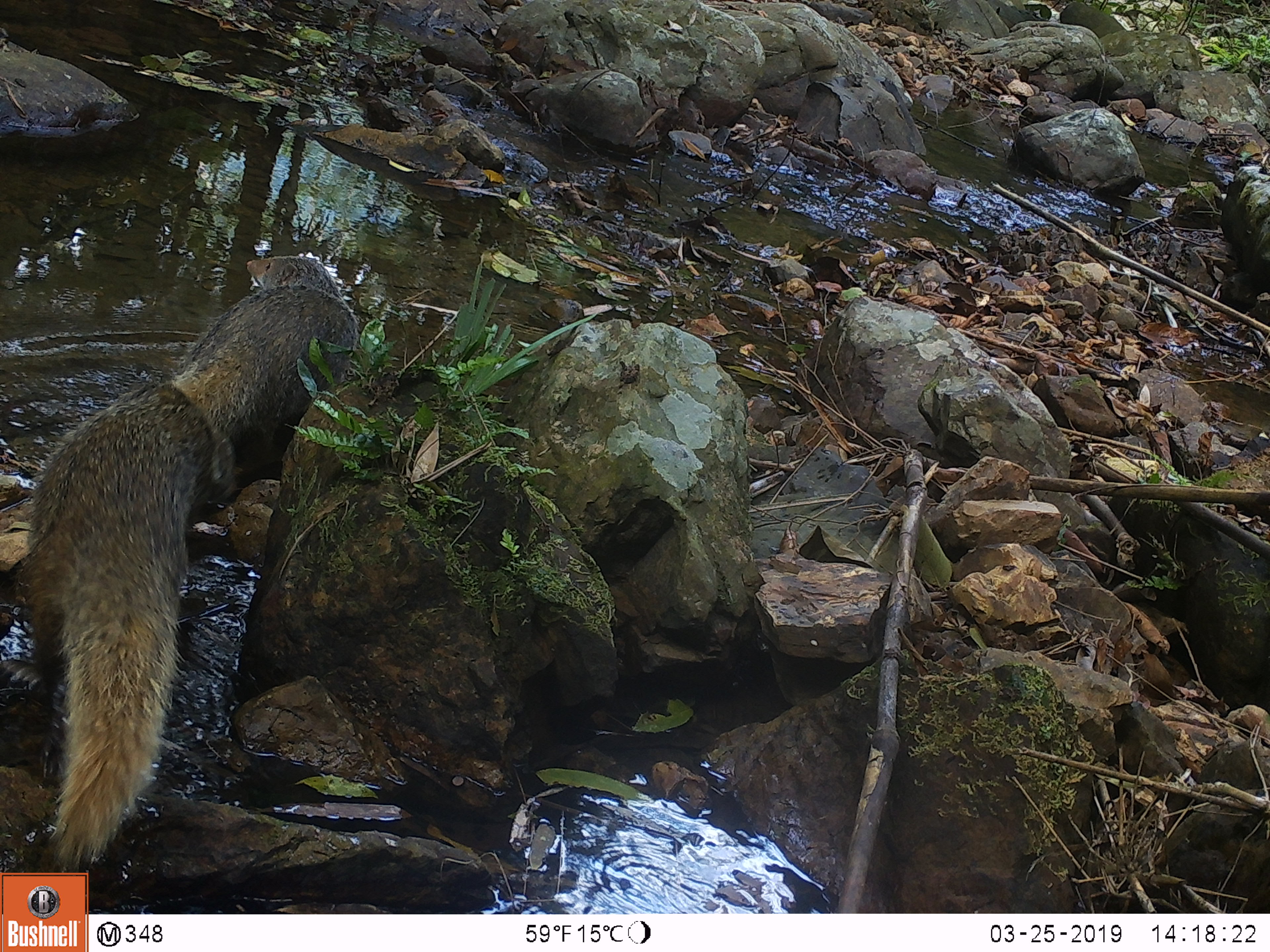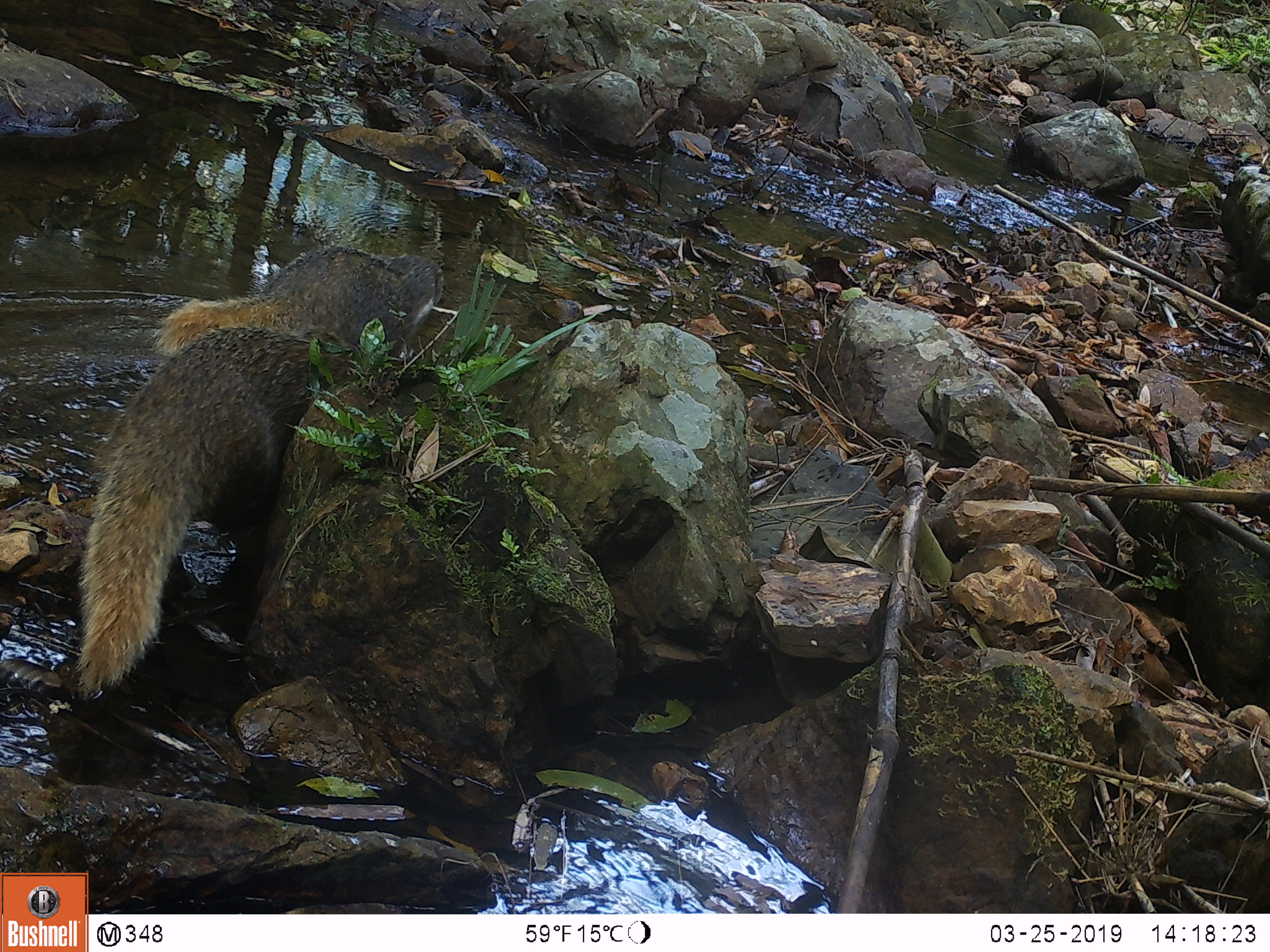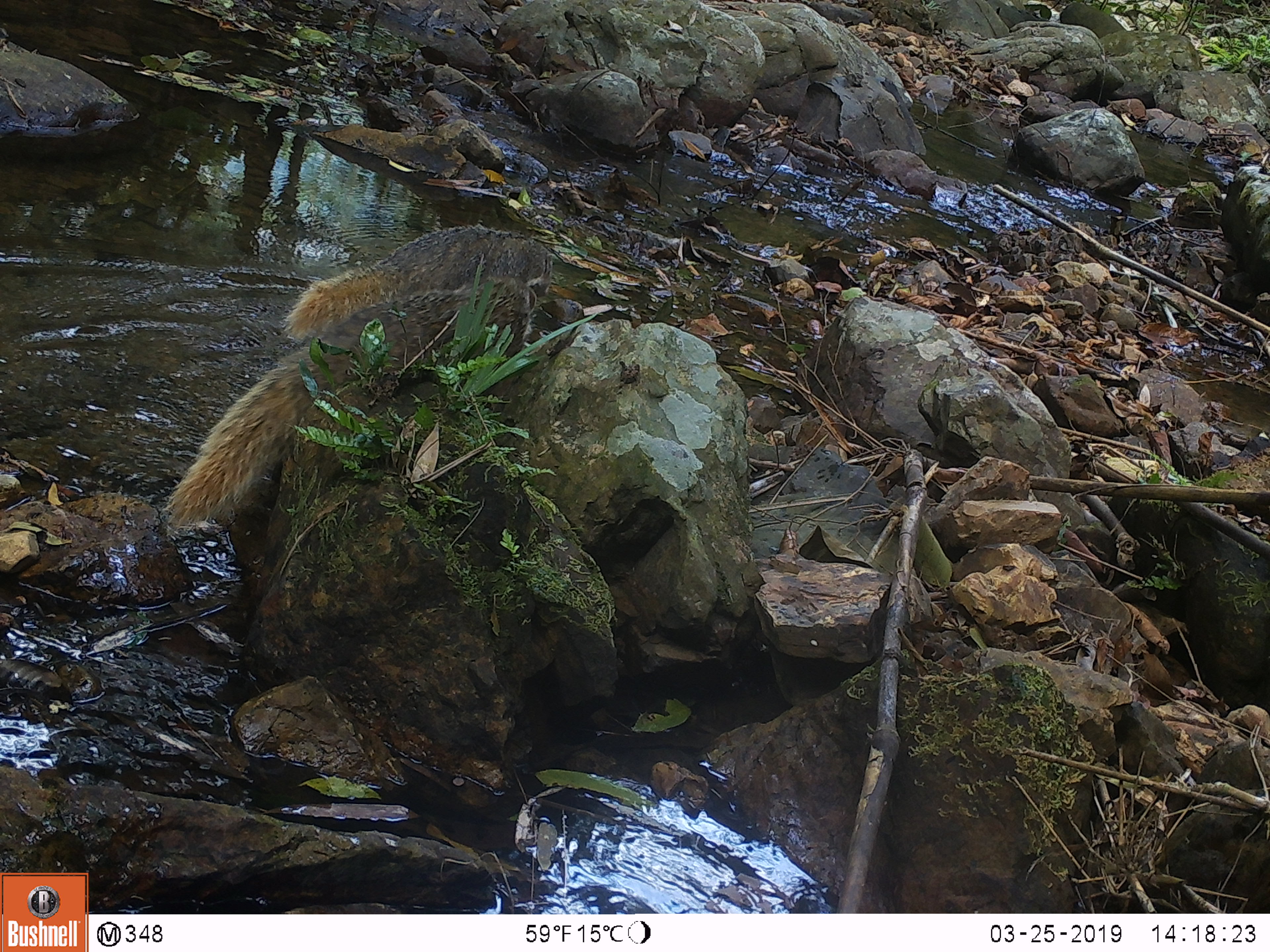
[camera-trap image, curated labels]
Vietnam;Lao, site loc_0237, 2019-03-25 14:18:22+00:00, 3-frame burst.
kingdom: Animalia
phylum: Chordata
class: Mammalia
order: Carnivora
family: Herpestidae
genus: Urva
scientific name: Urva urva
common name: crab-eating mongoose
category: crab eating mongoose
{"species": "crab eating mongoose (crab-eating mongoose) (Urva urva)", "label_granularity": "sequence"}